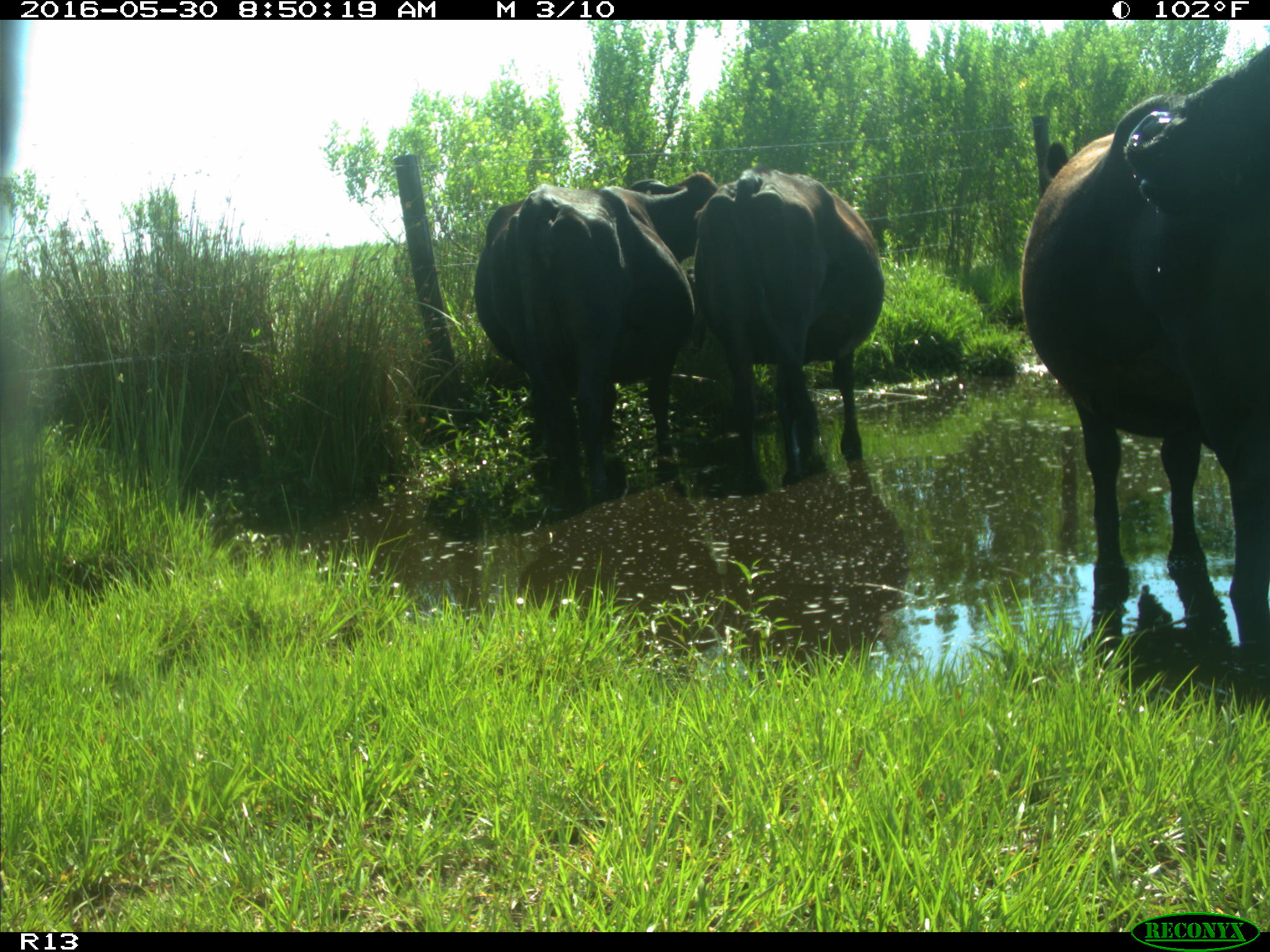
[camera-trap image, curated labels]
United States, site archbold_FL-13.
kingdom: Animalia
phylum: Chordata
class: Mammalia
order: Artiodactyla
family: Bovidae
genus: Bos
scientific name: Bos taurus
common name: domestic cow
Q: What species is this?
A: Bos taurus (domestic cow).